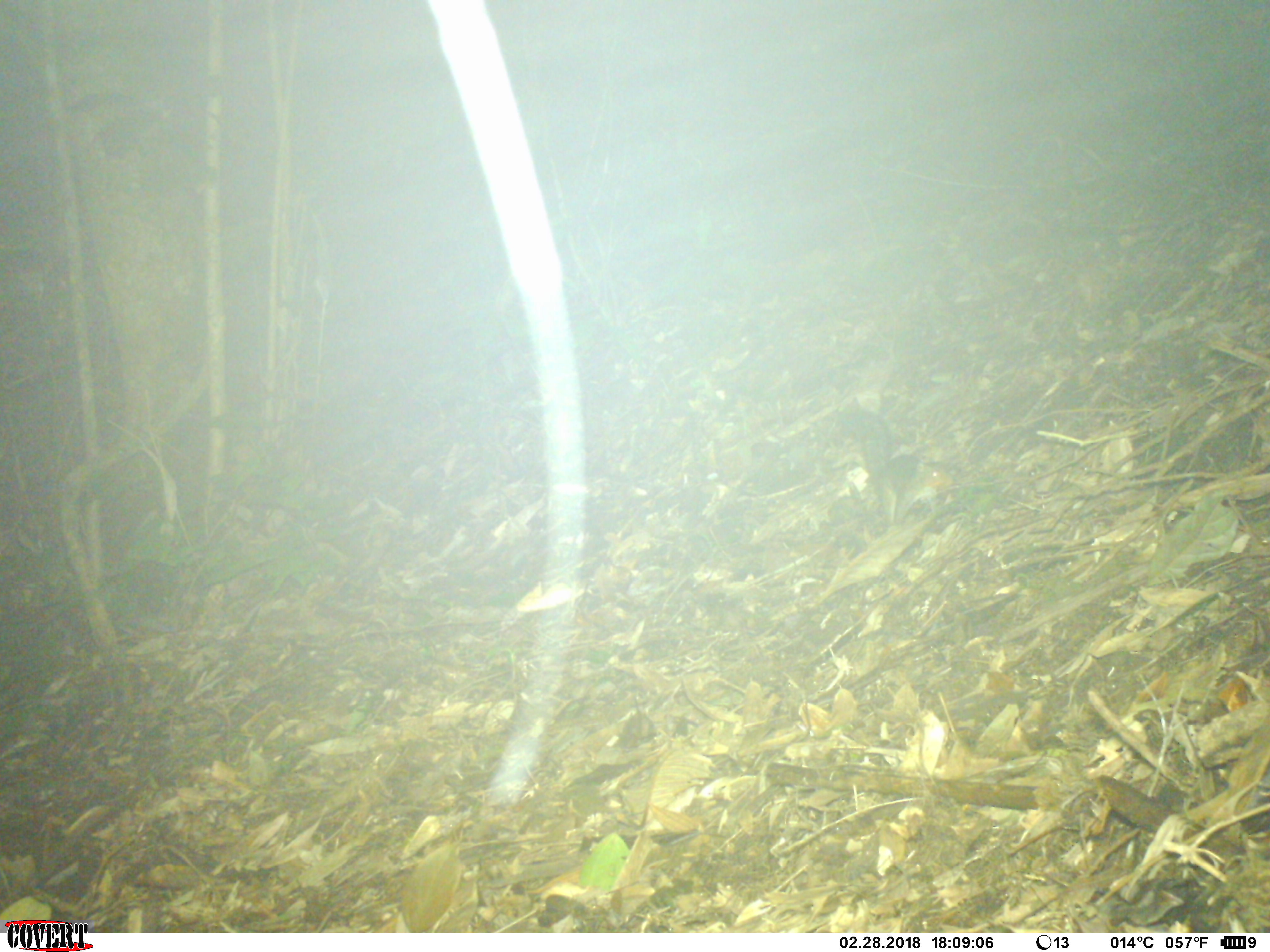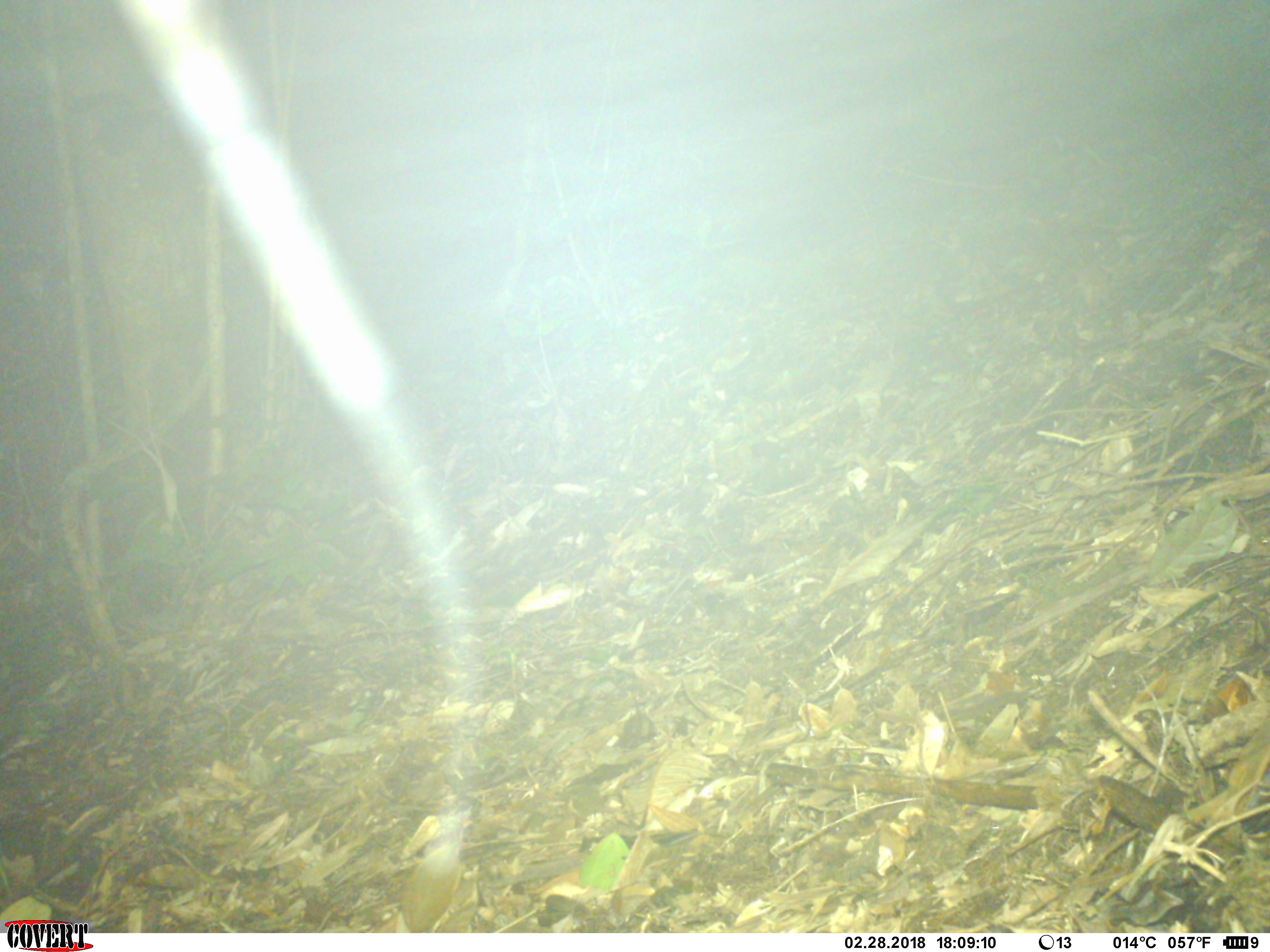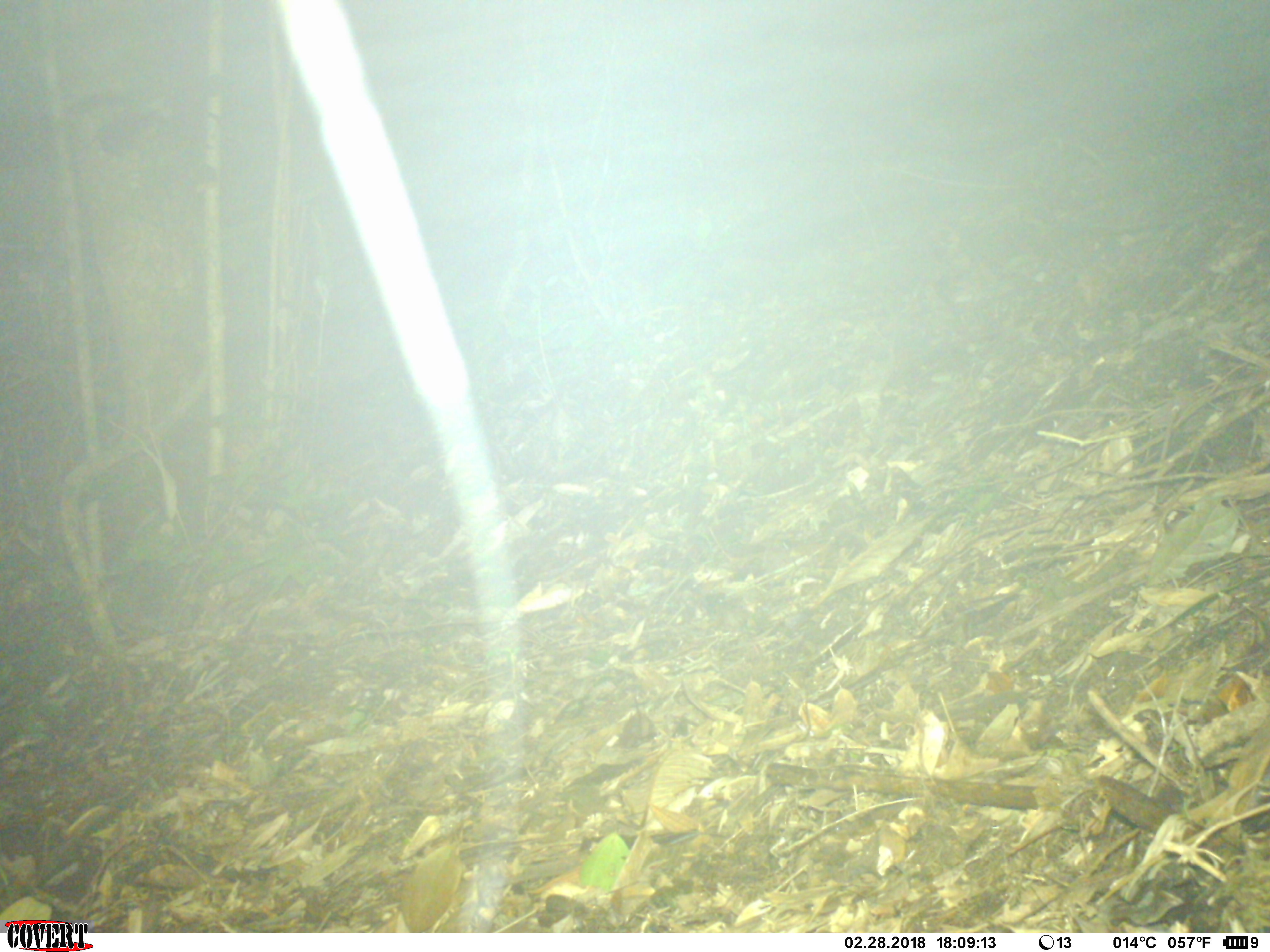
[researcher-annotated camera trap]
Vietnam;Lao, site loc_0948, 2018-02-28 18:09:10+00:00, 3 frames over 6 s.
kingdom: Animalia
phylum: Chordata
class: Mammalia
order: Rodentia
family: Sciuridae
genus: Dremomys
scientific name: Dremomys rufigenis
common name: red-cheeked squirrel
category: red cheeked squirrel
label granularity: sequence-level